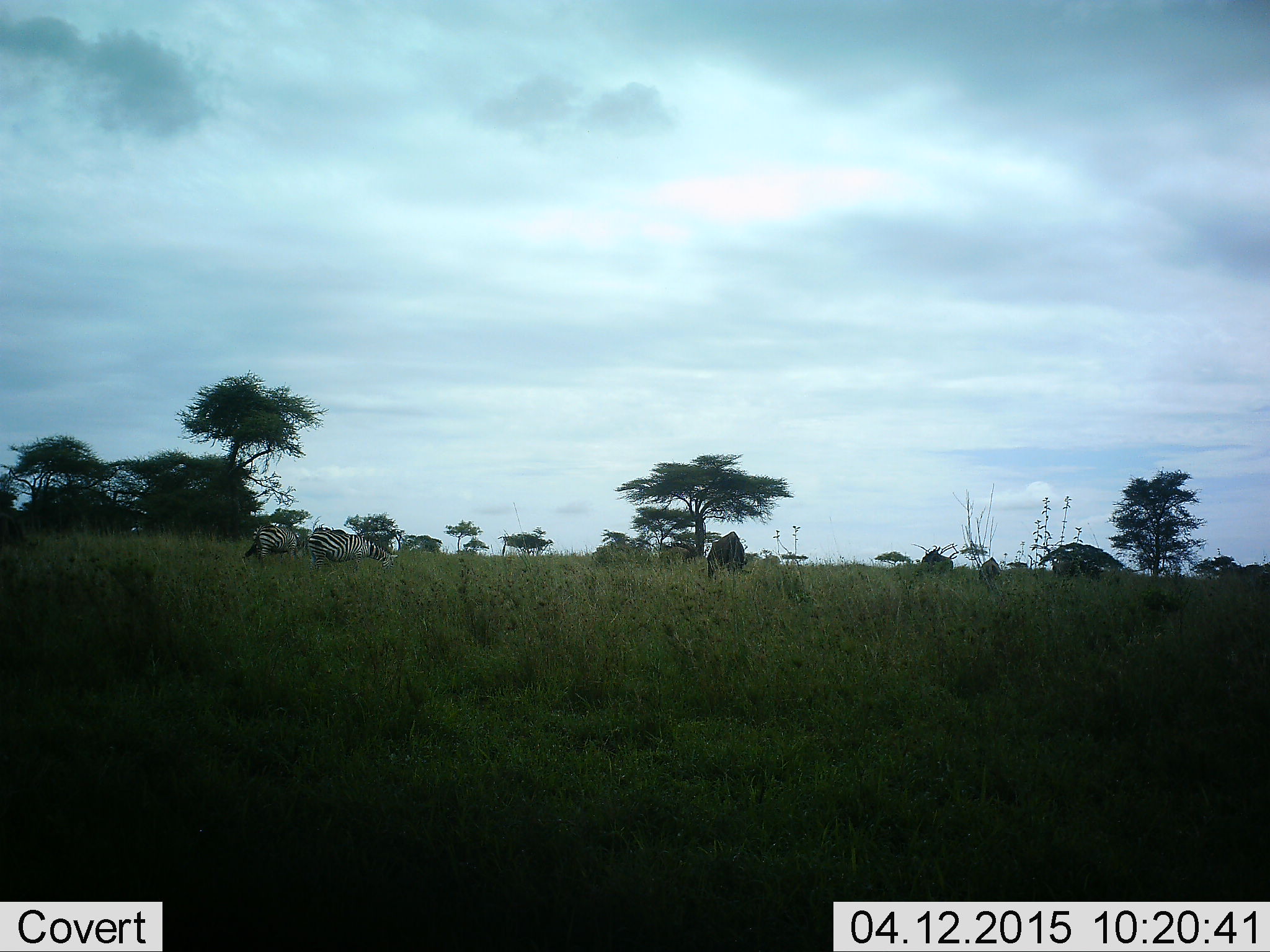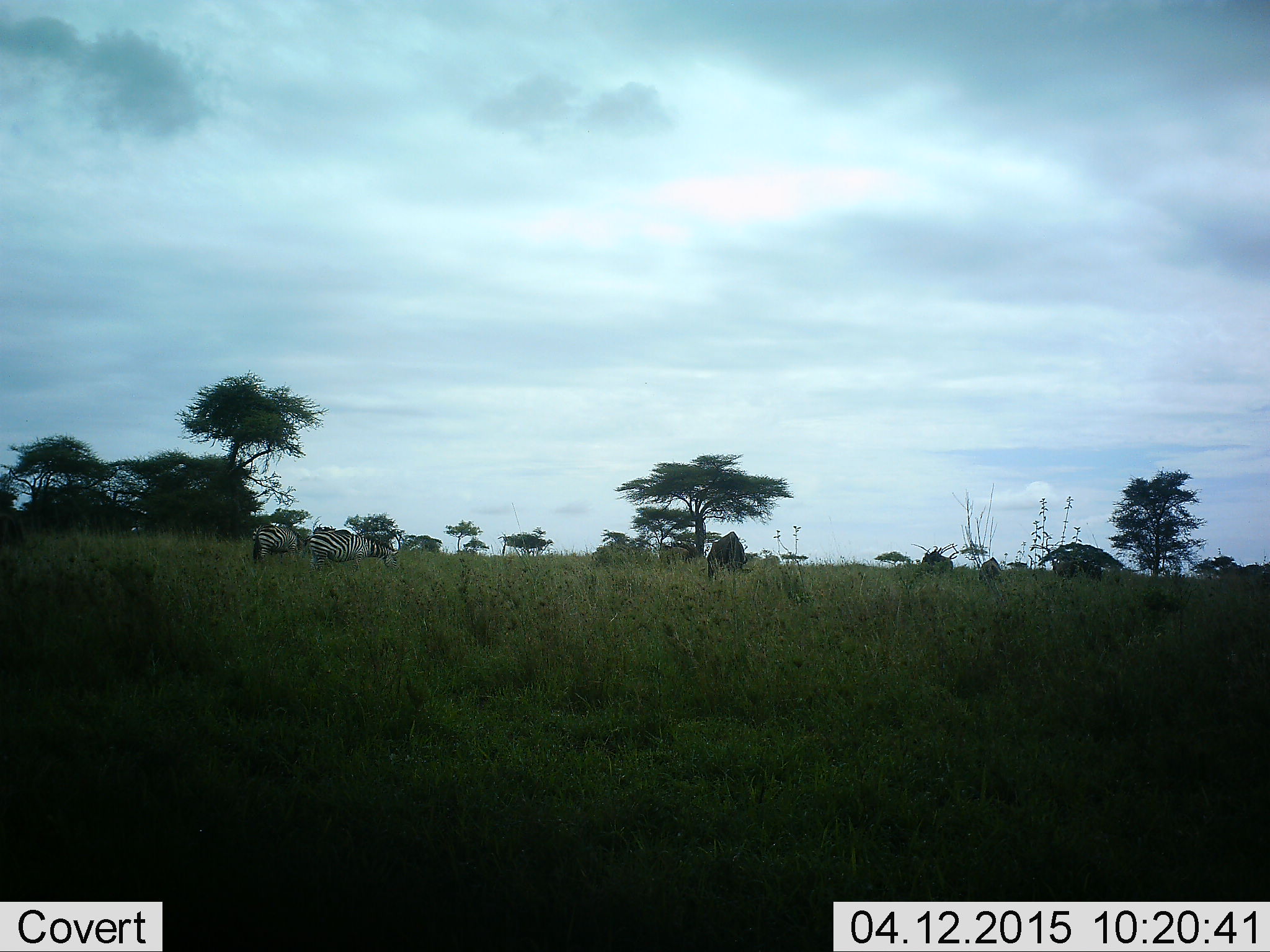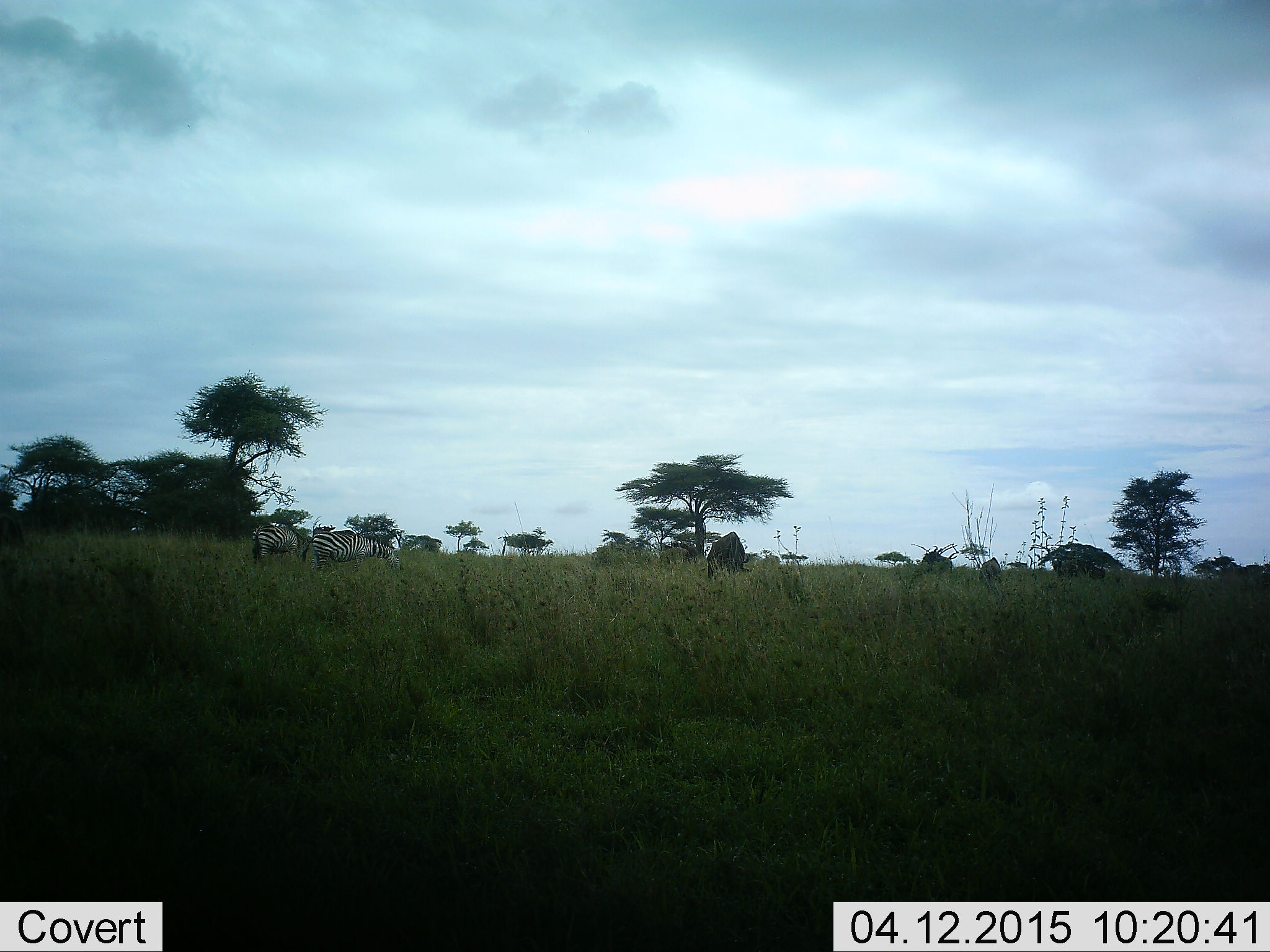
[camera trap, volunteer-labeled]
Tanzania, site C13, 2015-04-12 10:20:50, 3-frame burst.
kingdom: Animalia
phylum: Chordata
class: Mammalia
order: Perissodactyla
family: Equidae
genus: Equus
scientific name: Equus quagga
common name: plains zebra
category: zebra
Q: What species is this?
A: Zebra (plains zebra) (Equus quagga).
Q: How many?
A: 2.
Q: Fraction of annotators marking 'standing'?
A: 36%.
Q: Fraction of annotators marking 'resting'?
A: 0%.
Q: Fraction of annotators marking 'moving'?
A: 0%.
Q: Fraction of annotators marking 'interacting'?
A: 0%.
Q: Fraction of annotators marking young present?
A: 0%.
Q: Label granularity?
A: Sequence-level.